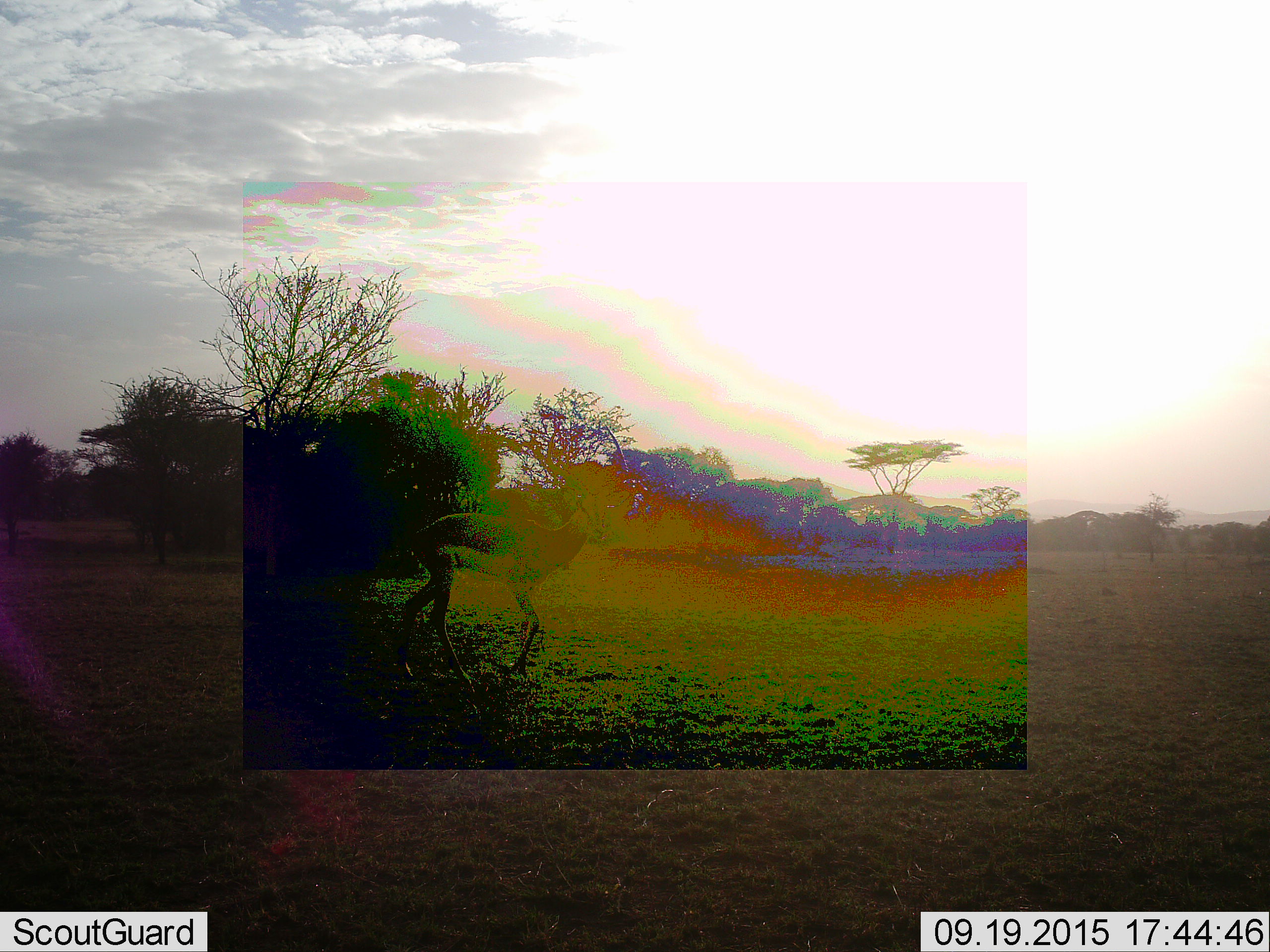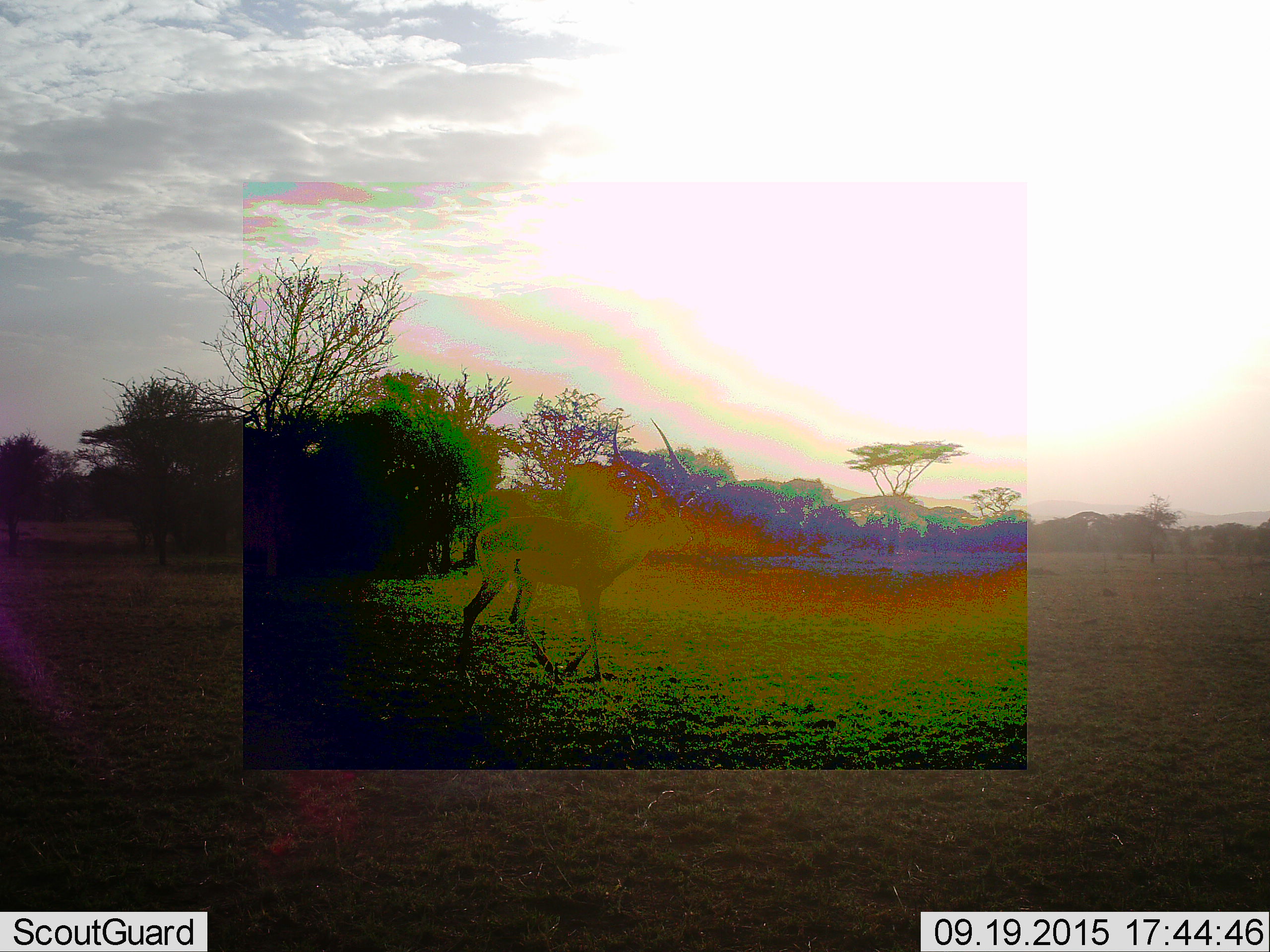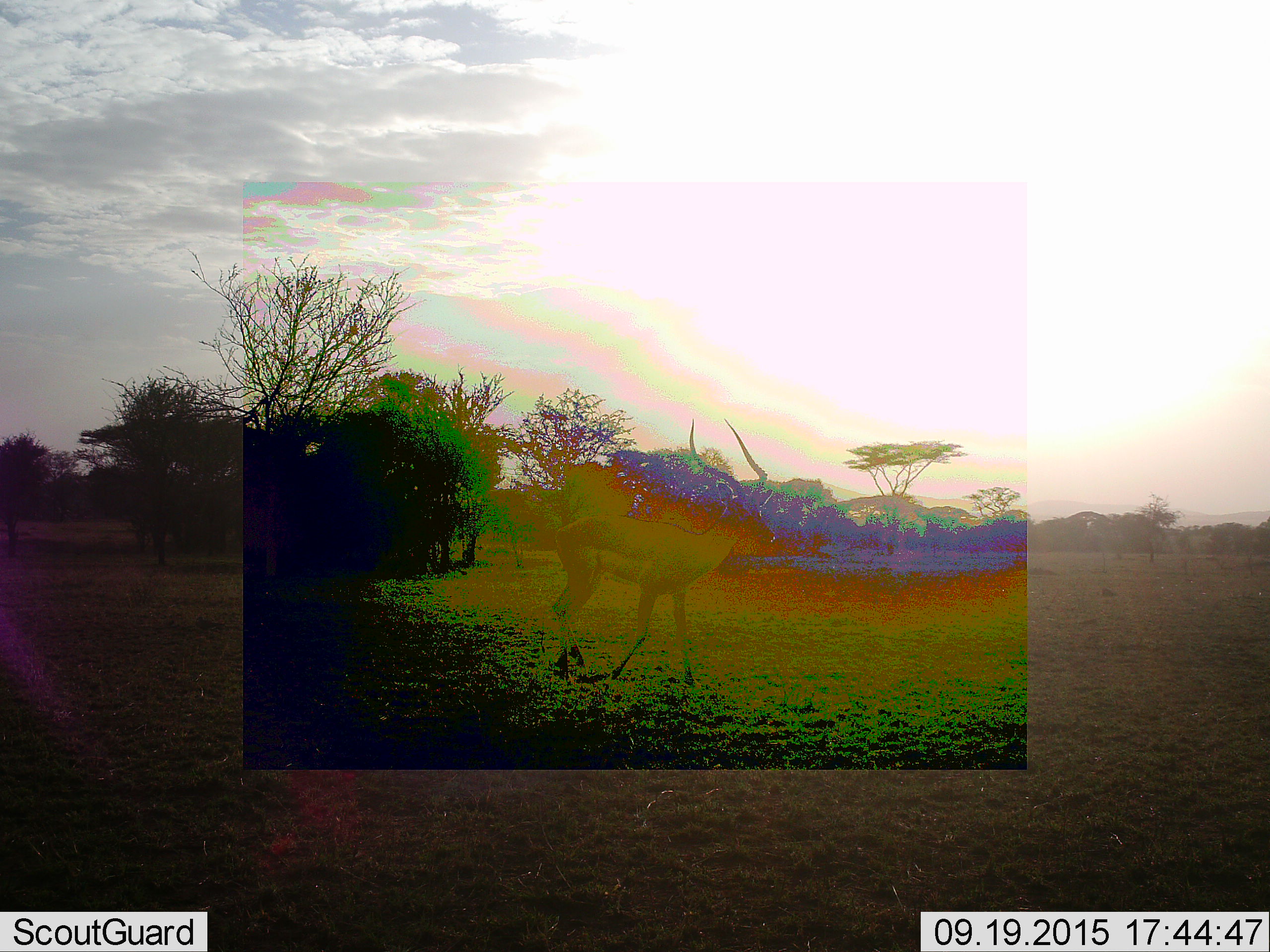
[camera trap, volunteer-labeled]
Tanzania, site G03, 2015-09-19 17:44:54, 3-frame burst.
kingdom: Animalia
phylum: Chordata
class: Mammalia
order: Artiodactyla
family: Bovidae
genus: Aepyceros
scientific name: Aepyceros melampus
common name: impala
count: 1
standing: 10%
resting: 0%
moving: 100%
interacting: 0%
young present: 0%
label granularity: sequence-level